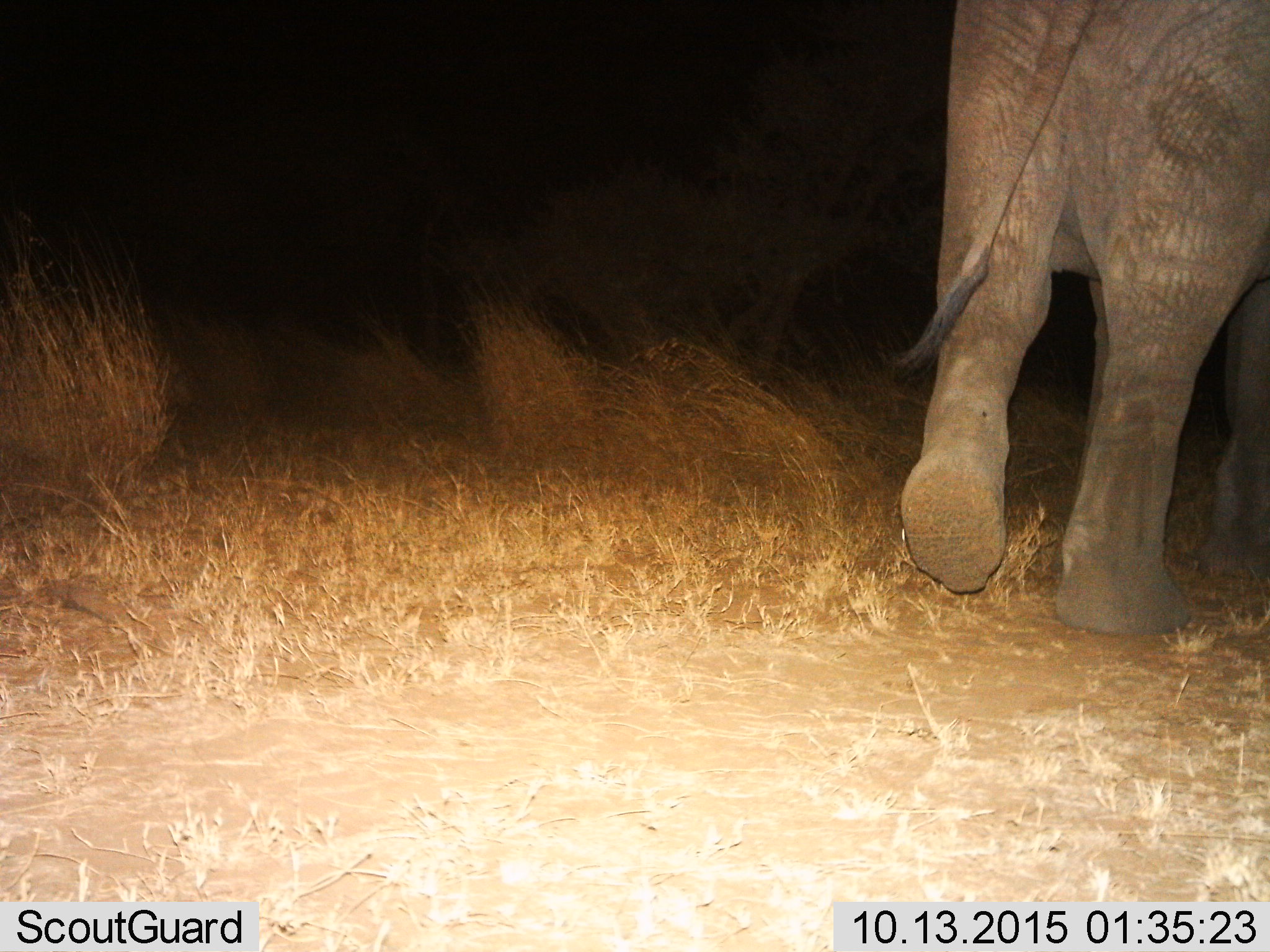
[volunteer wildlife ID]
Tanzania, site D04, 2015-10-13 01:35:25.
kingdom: Animalia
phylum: Chordata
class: Mammalia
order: Proboscidea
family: Elephantidae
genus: Loxodonta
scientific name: Loxodonta africana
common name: african bush elephant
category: elephant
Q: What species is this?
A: Elephant (african bush elephant) (Loxodonta africana).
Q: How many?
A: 1.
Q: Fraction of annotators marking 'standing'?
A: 7%.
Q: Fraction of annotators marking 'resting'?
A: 0%.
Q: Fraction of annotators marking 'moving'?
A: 100%.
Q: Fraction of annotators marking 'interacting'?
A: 0%.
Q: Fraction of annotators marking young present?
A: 0%.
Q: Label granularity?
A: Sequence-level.